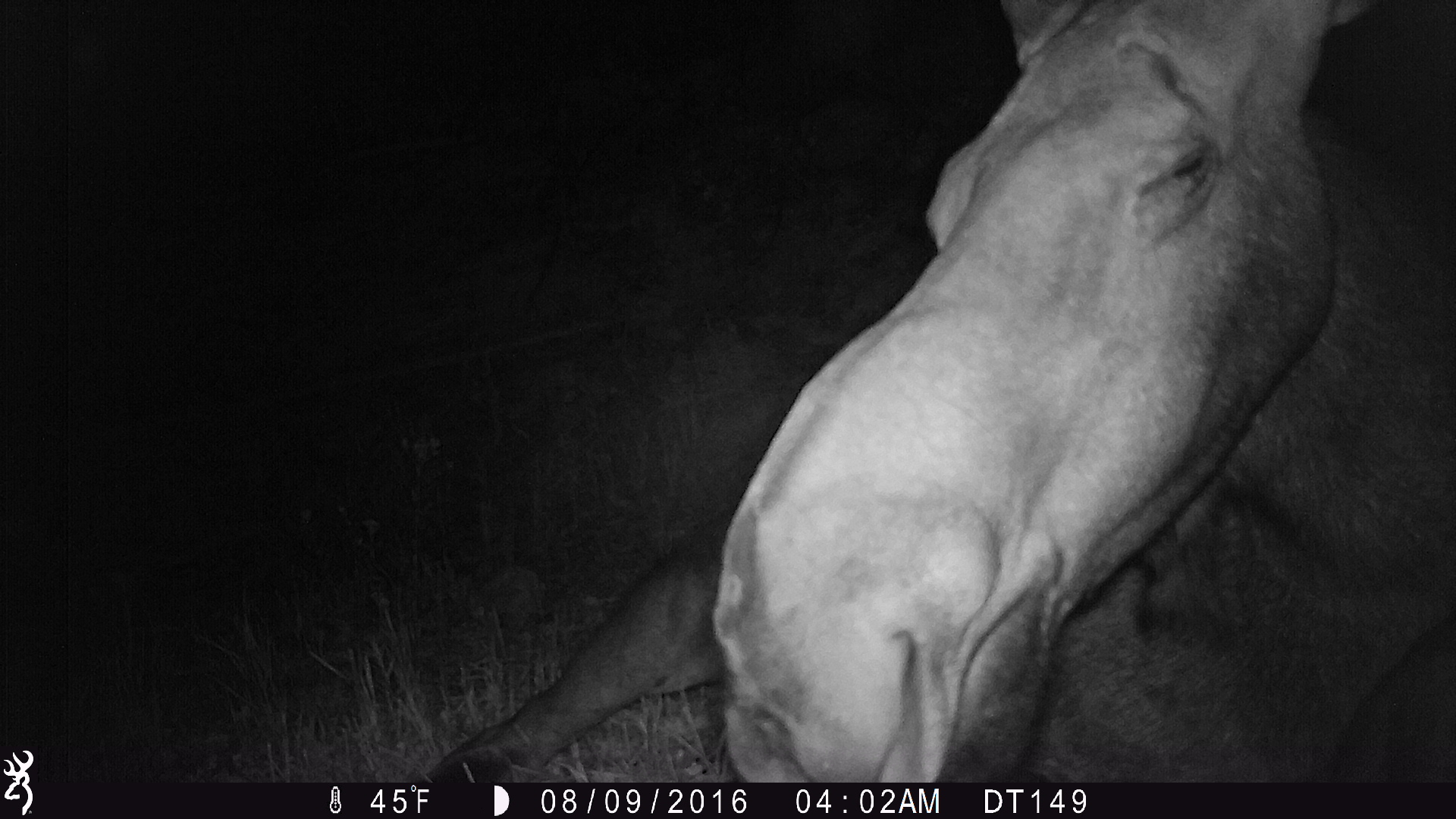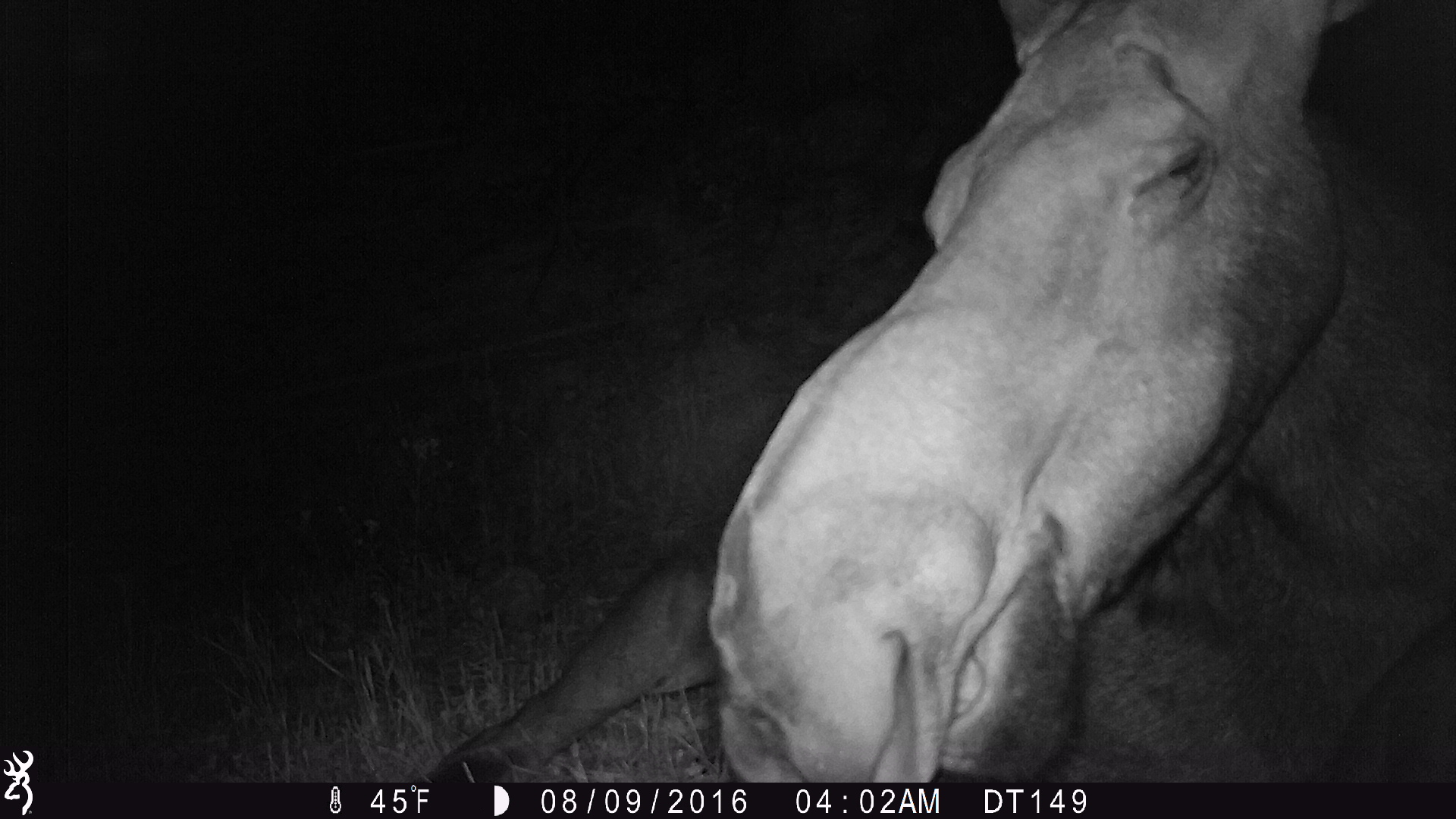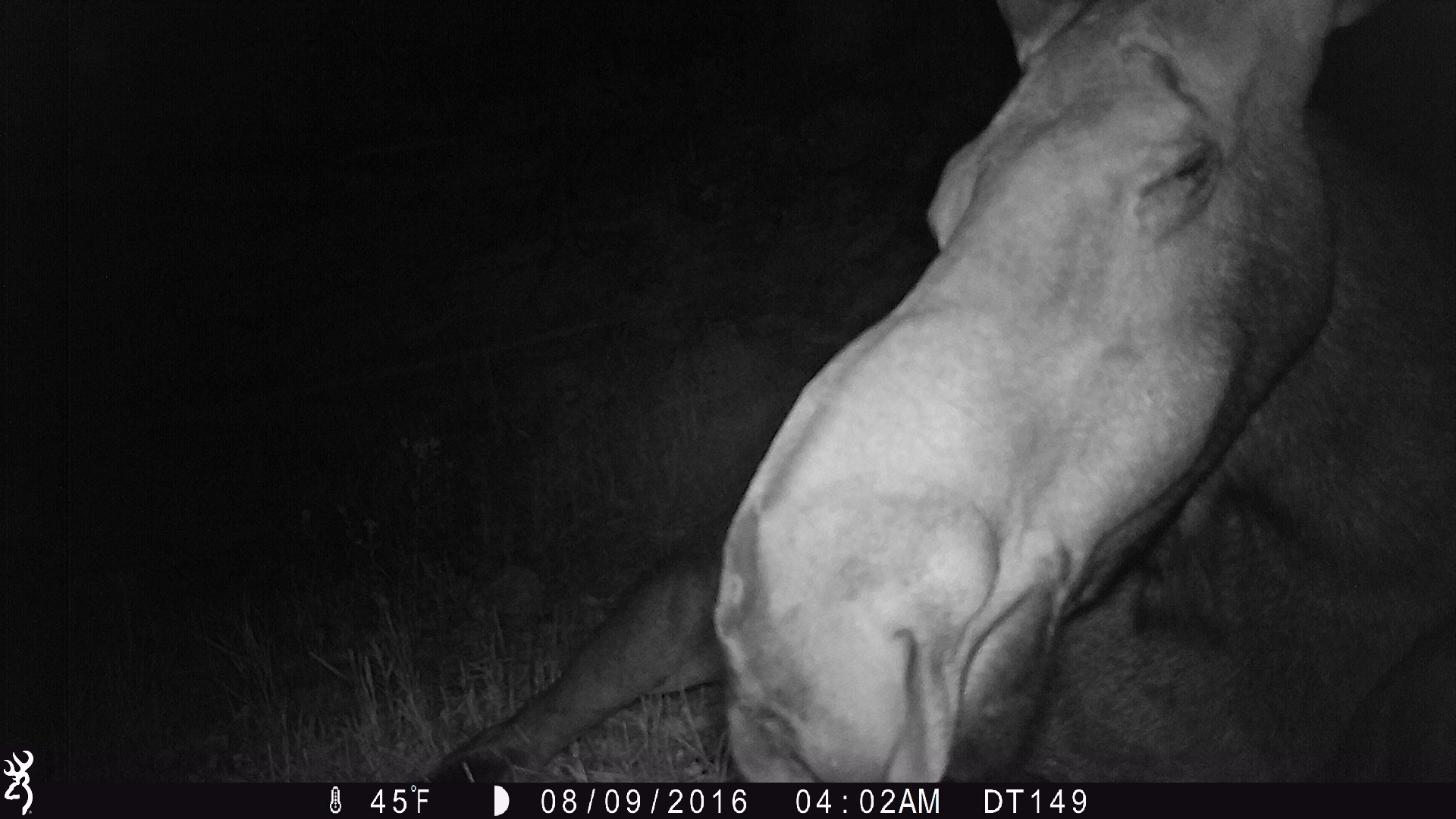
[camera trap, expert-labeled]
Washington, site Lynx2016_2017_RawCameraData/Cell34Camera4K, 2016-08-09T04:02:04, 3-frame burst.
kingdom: Animalia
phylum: Chordata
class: Mammalia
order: Artiodactyla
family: Cervidae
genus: Alces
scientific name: Alces alces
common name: moose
Alces alces (moose). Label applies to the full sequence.